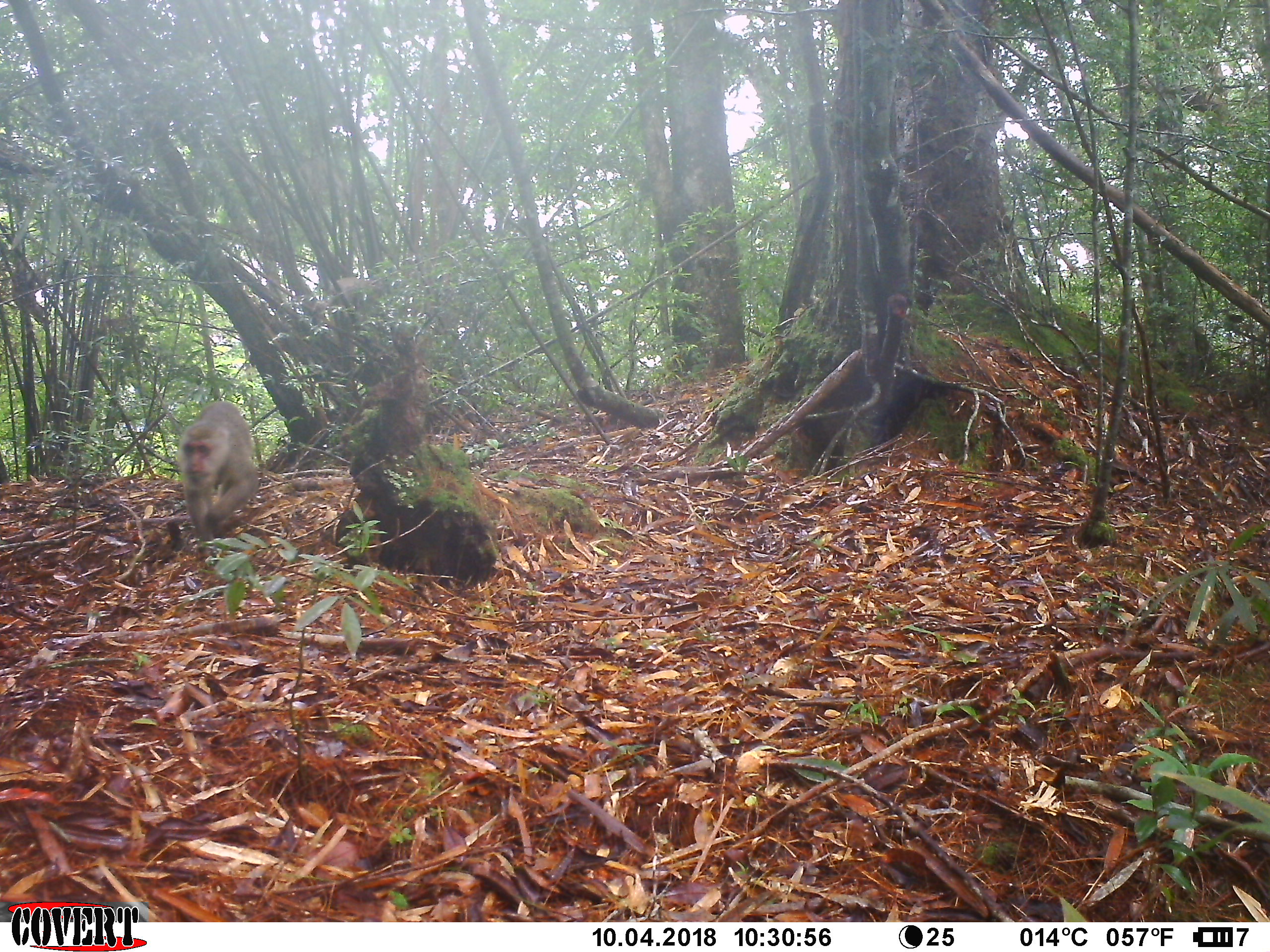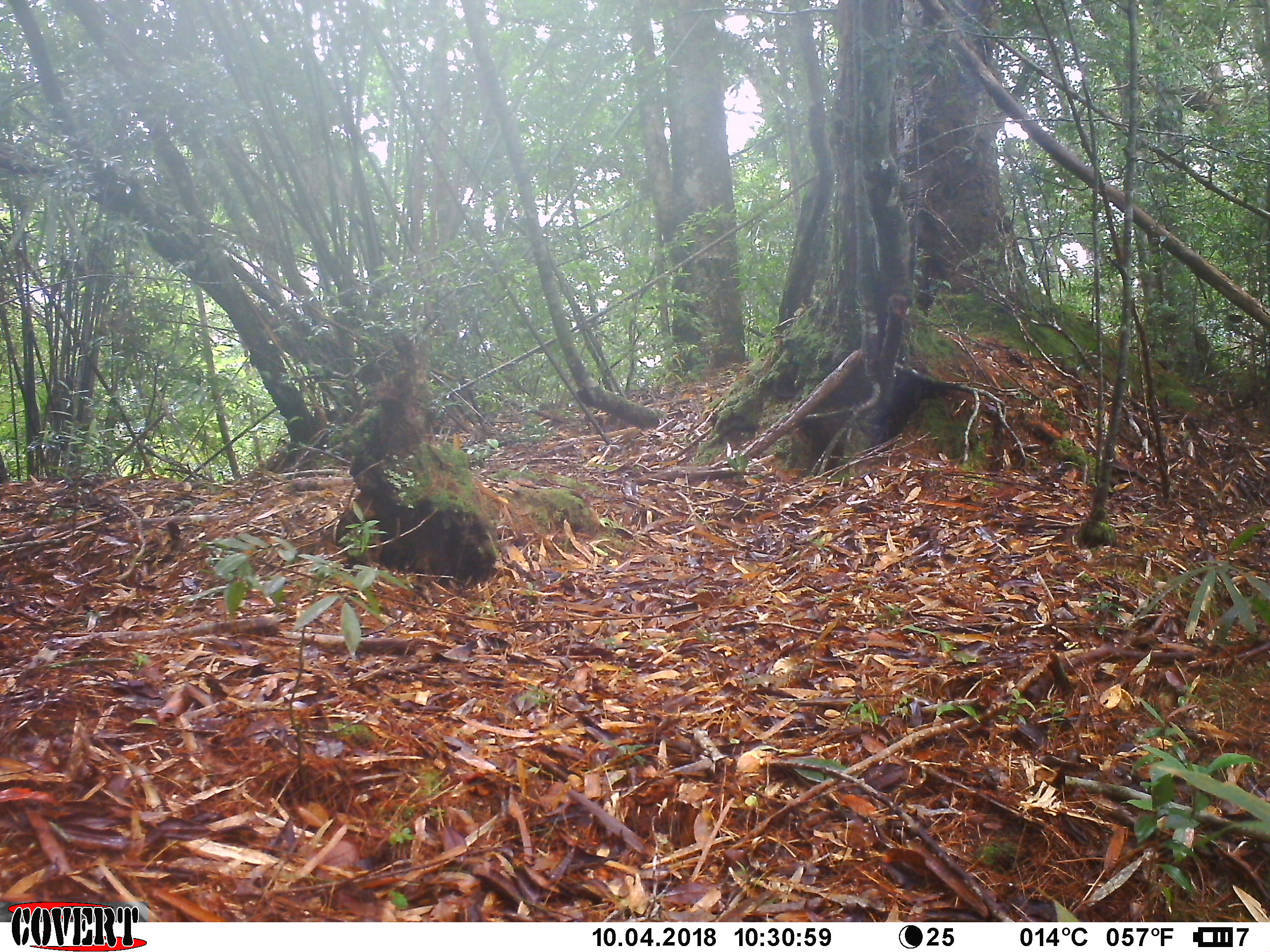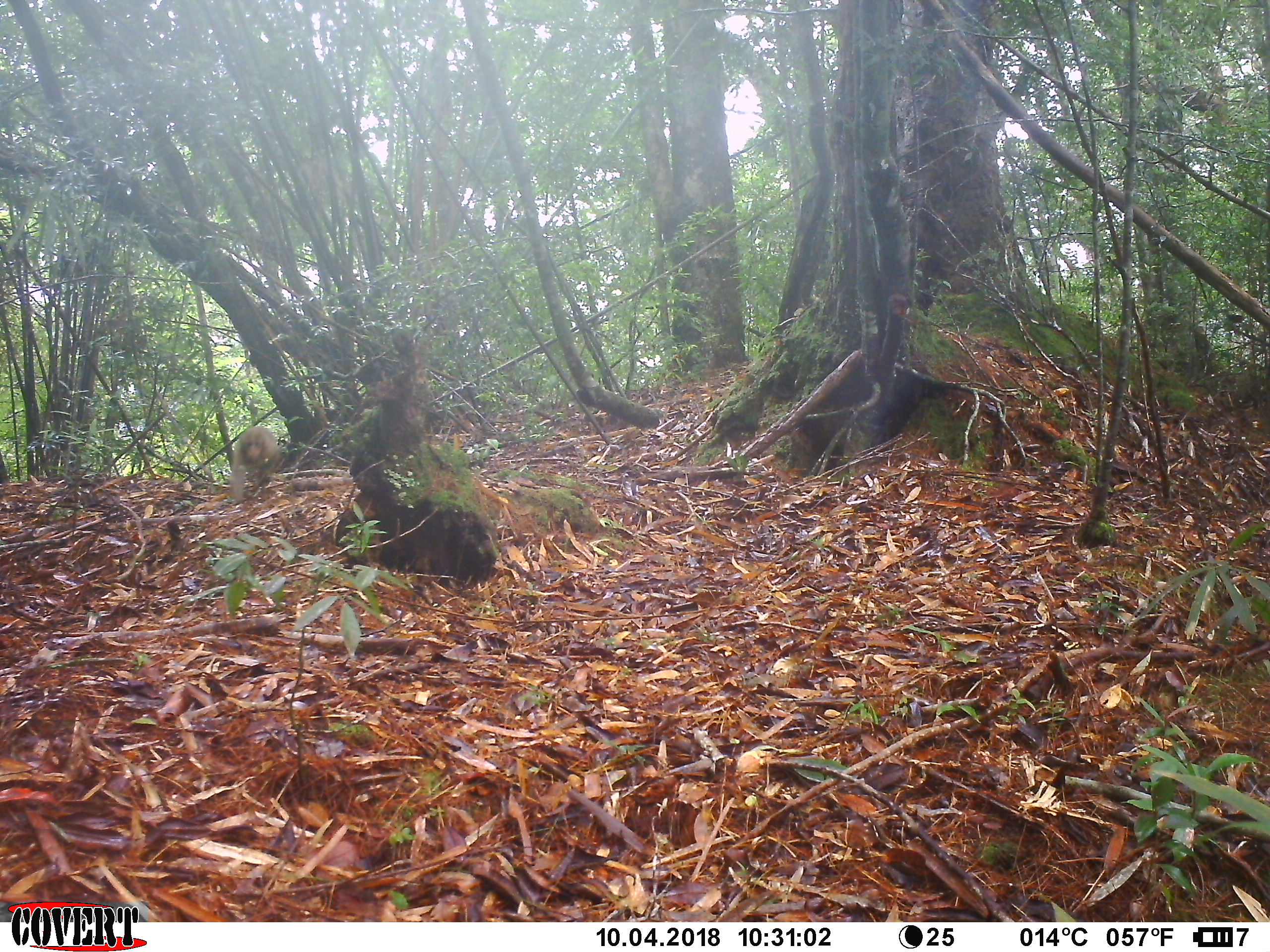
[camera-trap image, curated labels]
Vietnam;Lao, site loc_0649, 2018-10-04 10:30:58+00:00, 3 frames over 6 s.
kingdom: Animalia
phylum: Chordata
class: Mammalia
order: Primates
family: Cercopithecidae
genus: Macaca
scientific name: Macaca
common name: macaques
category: assam or rhesus macaque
Assam or rhesus macaque (macaques) (Macaca). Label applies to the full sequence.